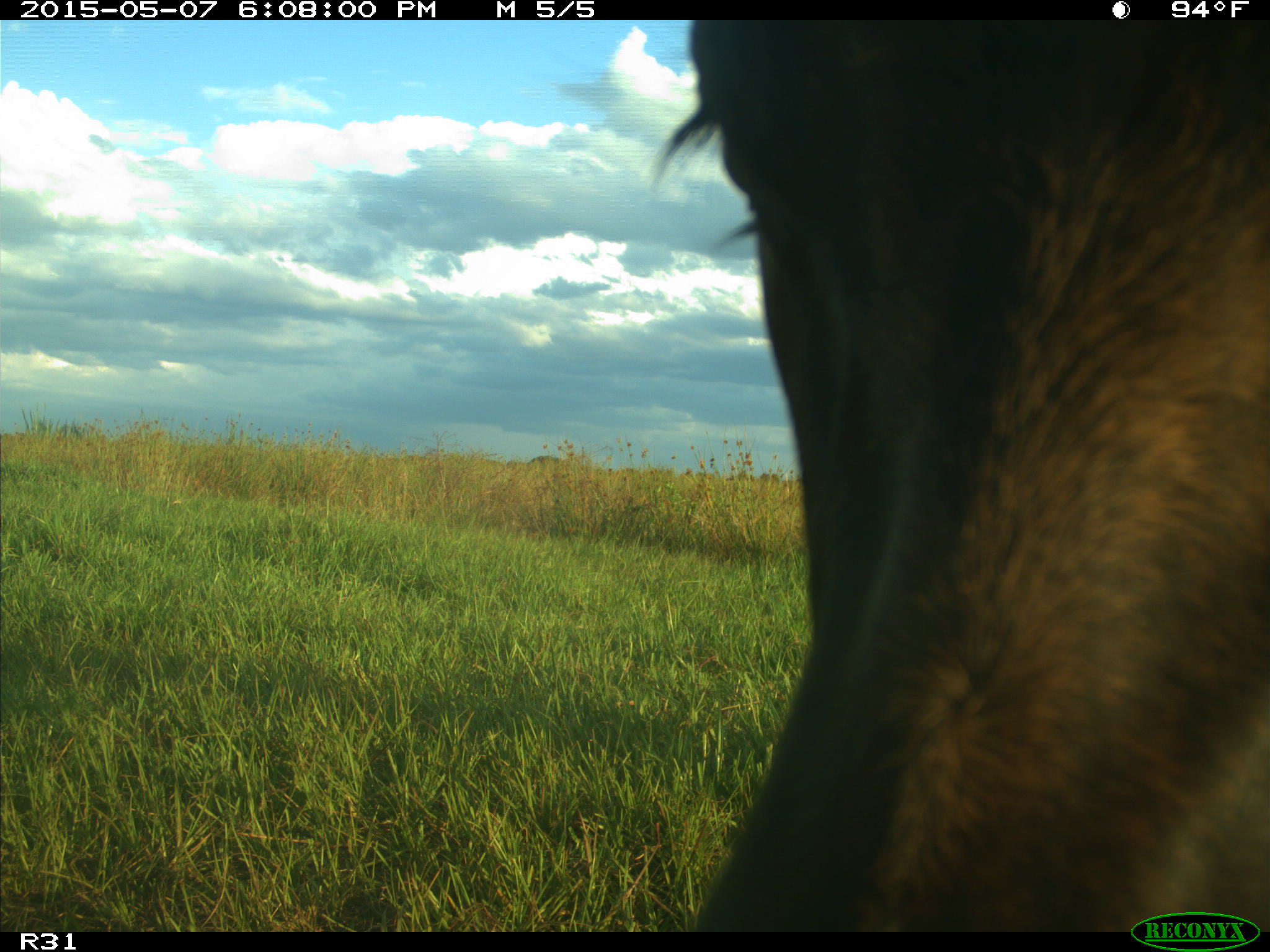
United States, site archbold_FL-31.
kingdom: Animalia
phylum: Chordata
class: Mammalia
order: Artiodactyla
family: Bovidae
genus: Bos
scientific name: Bos taurus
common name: domestic cow